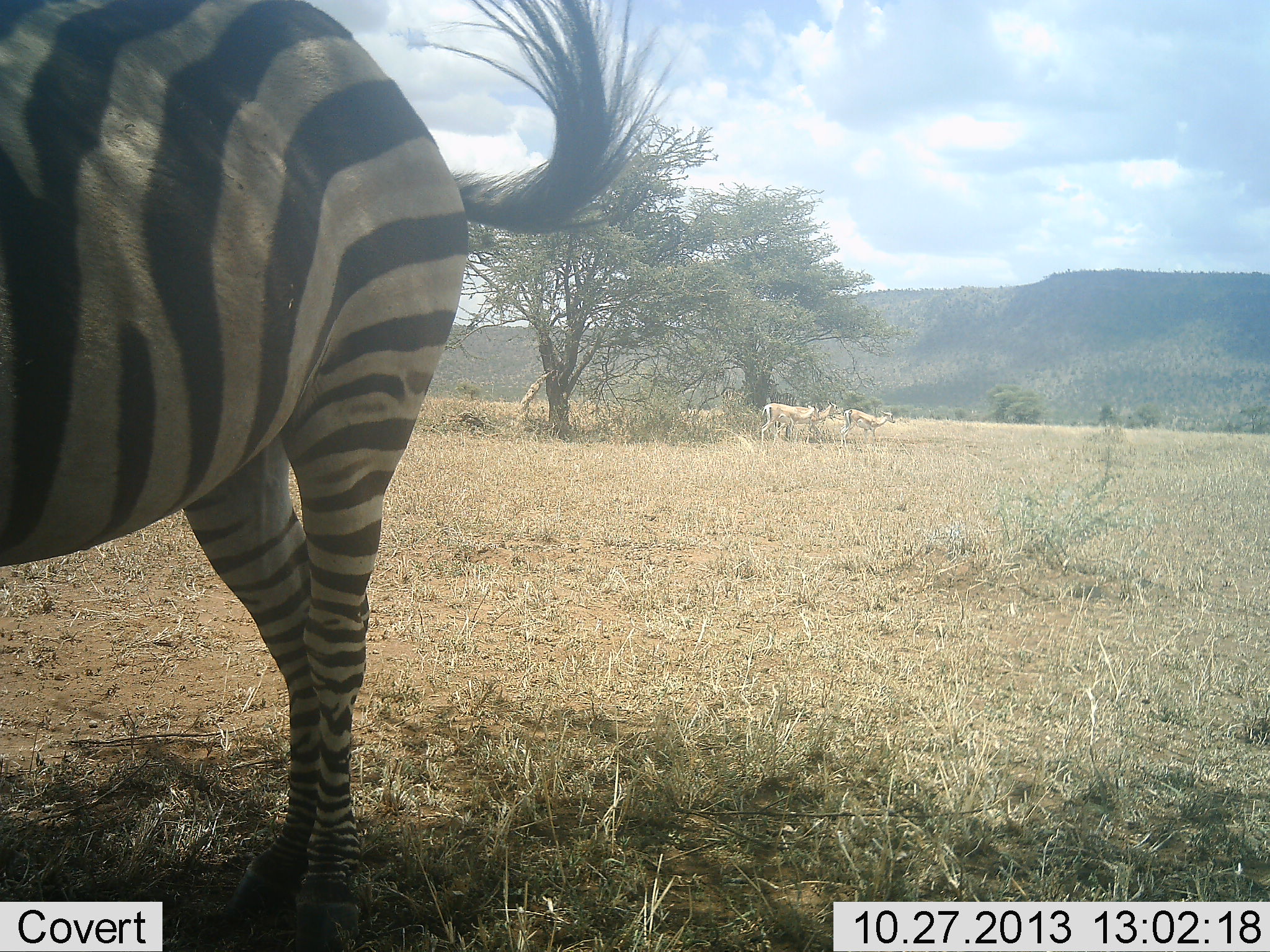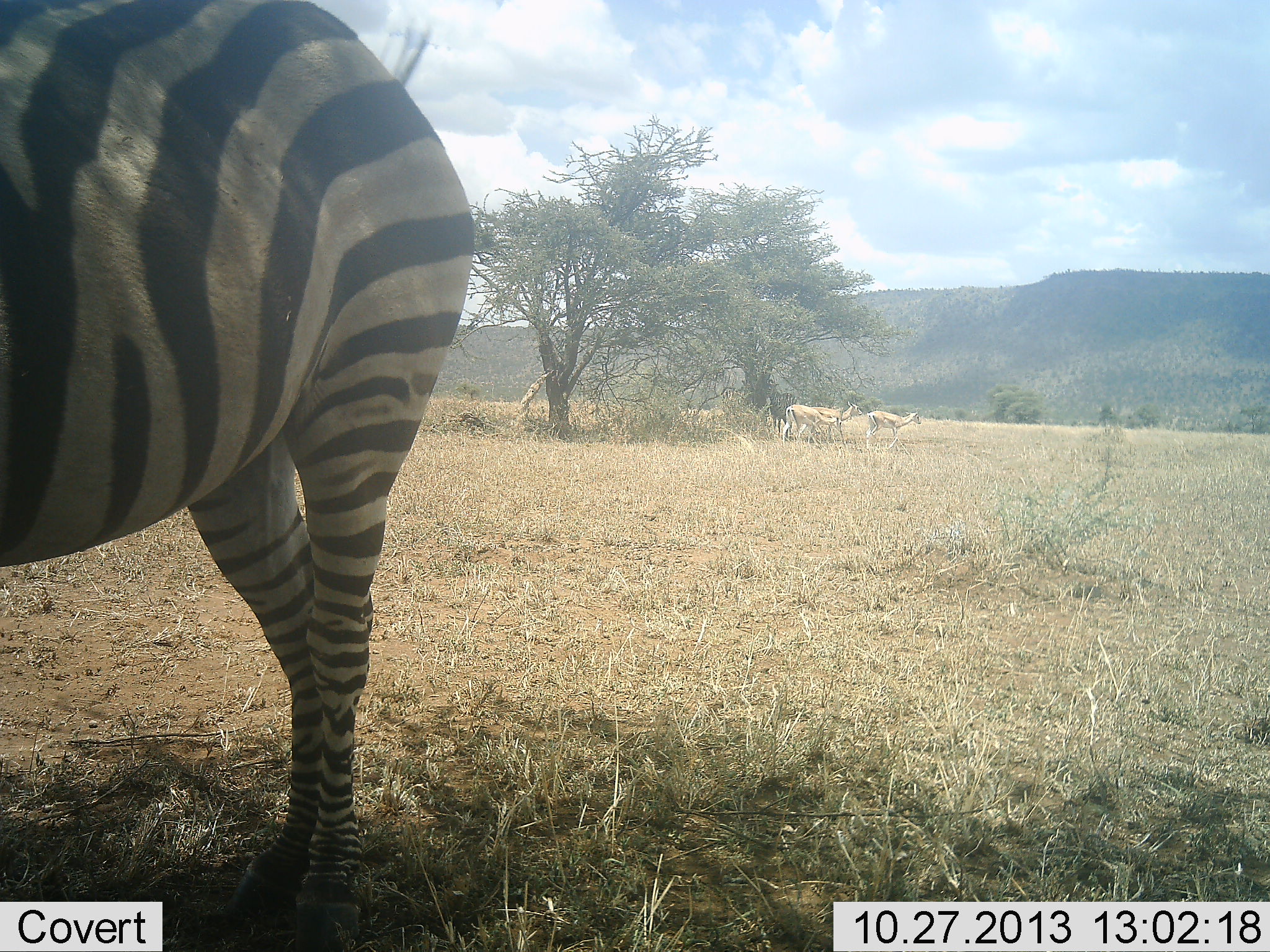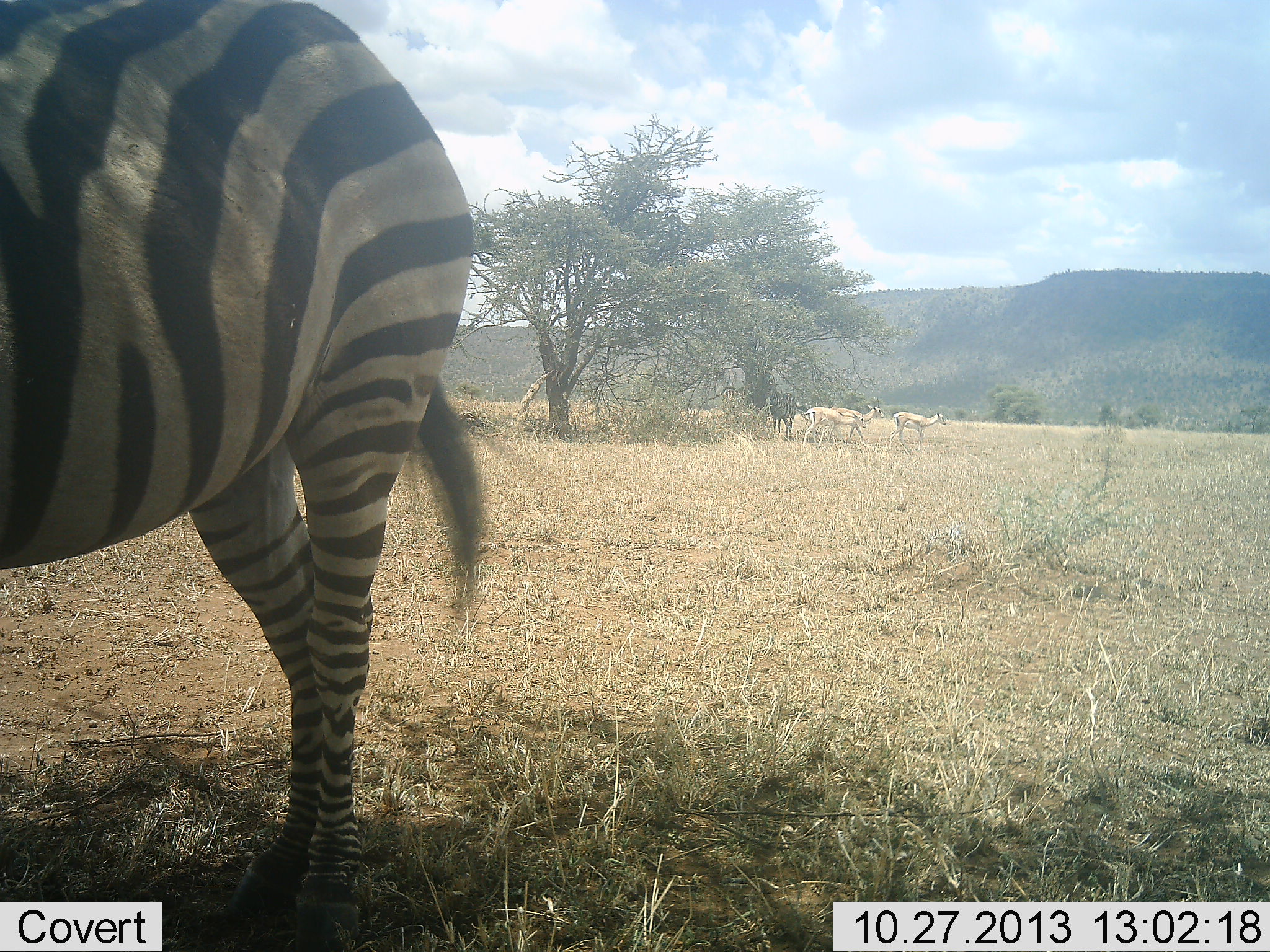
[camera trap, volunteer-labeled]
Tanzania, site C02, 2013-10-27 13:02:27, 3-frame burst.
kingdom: Animalia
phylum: Chordata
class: Mammalia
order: Artiodactyla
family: Bovidae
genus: Eudorcas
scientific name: Eudorcas thomsonii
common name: thomson's gazelle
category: gazellethomsons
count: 3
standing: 27%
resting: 9%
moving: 64%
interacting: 0%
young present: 0%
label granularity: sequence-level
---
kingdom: Animalia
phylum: Chordata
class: Mammalia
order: Perissodactyla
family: Equidae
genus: Equus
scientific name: Equus quagga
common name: plains zebra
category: zebra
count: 1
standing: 95%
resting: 0%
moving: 5%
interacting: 0%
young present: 0%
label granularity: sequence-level